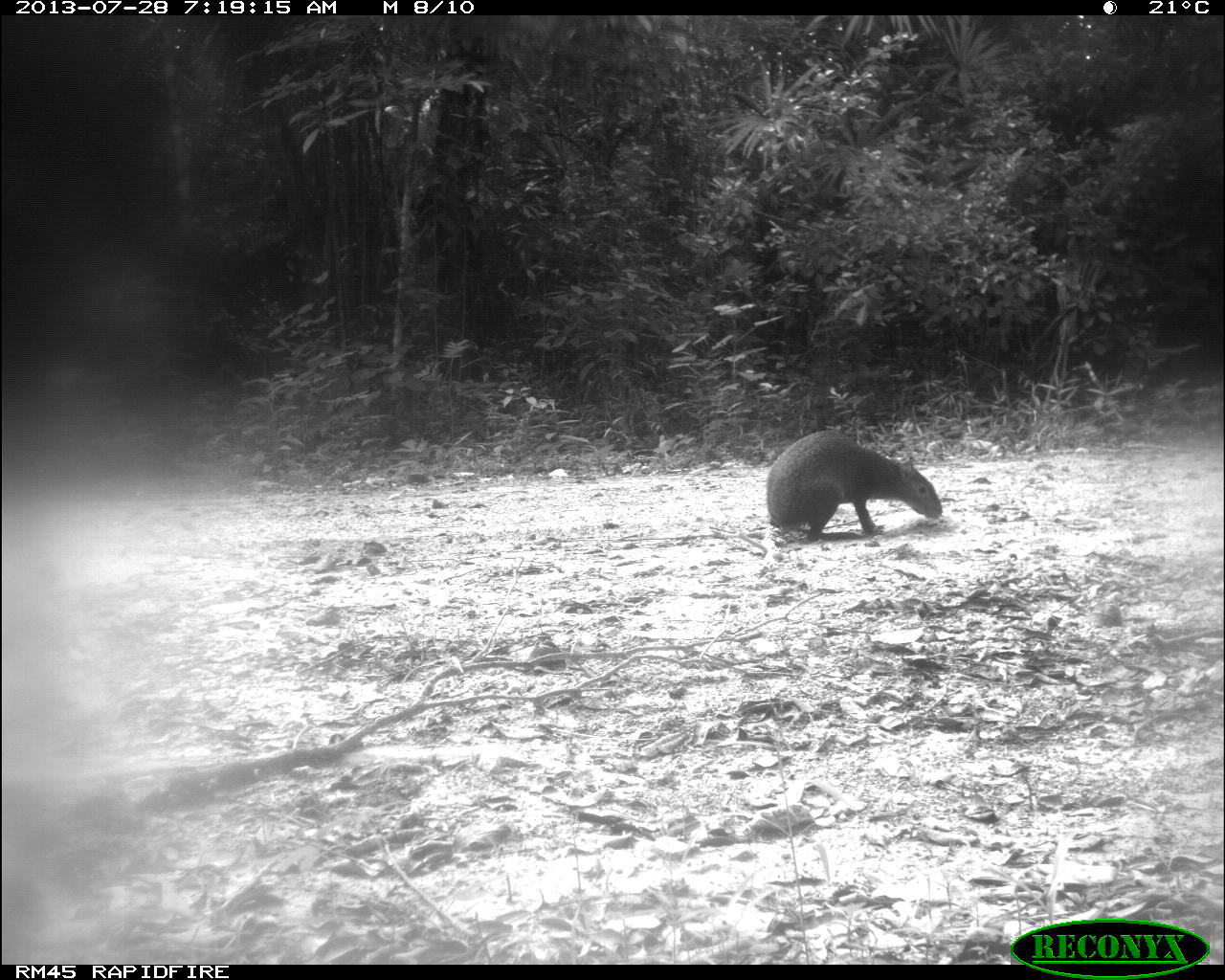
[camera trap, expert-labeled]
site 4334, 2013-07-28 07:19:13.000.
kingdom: Animalia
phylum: Chordata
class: Mammalia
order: Rodentia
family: Dasyproctidae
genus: Dasyprocta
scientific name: Dasyprocta punctata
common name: central american agouti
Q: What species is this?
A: Dasyprocta punctata (central american agouti).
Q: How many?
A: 1.